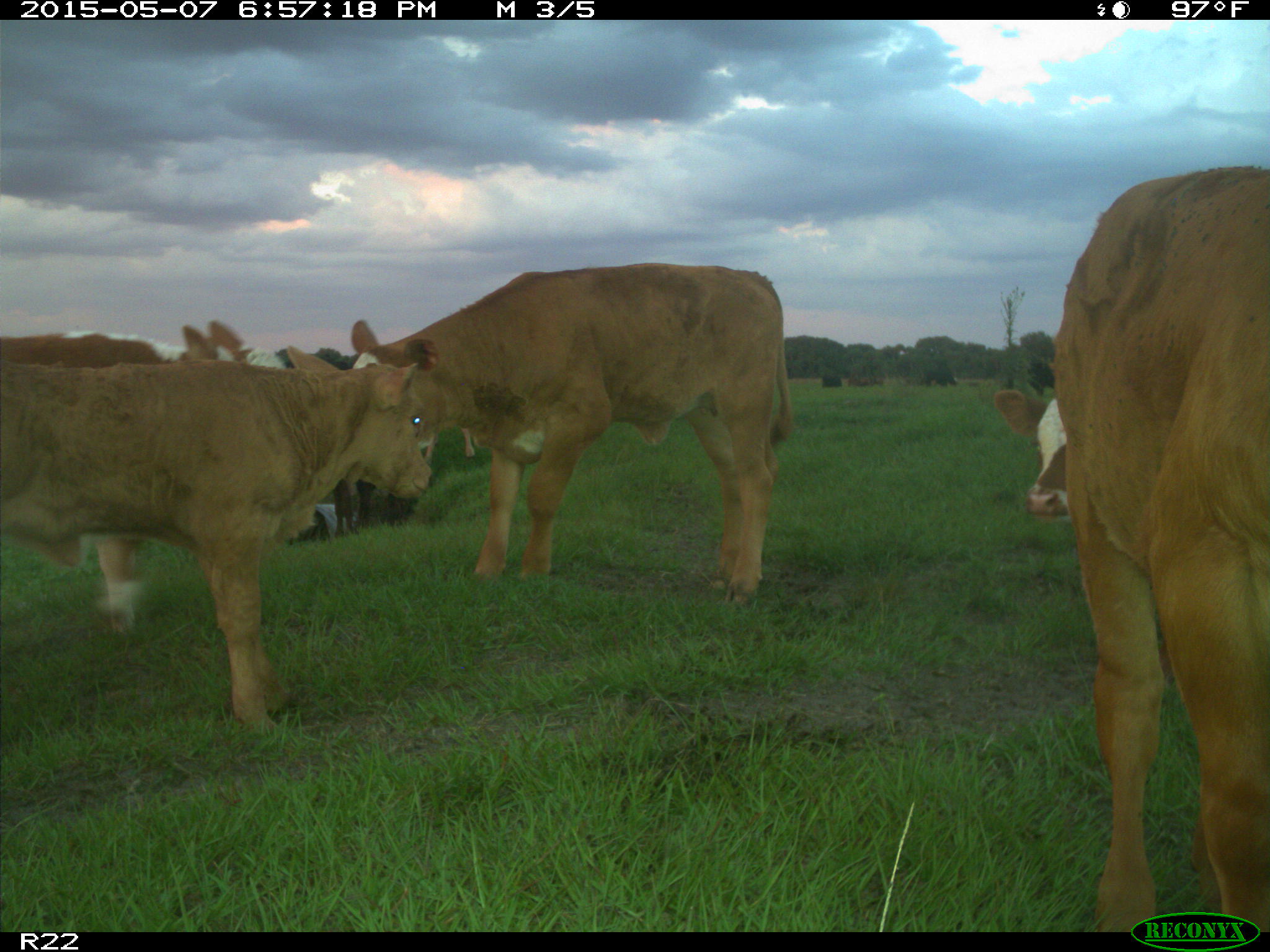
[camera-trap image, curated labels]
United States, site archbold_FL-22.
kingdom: Animalia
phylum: Chordata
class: Mammalia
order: Artiodactyla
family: Bovidae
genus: Bos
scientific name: Bos taurus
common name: domestic cow